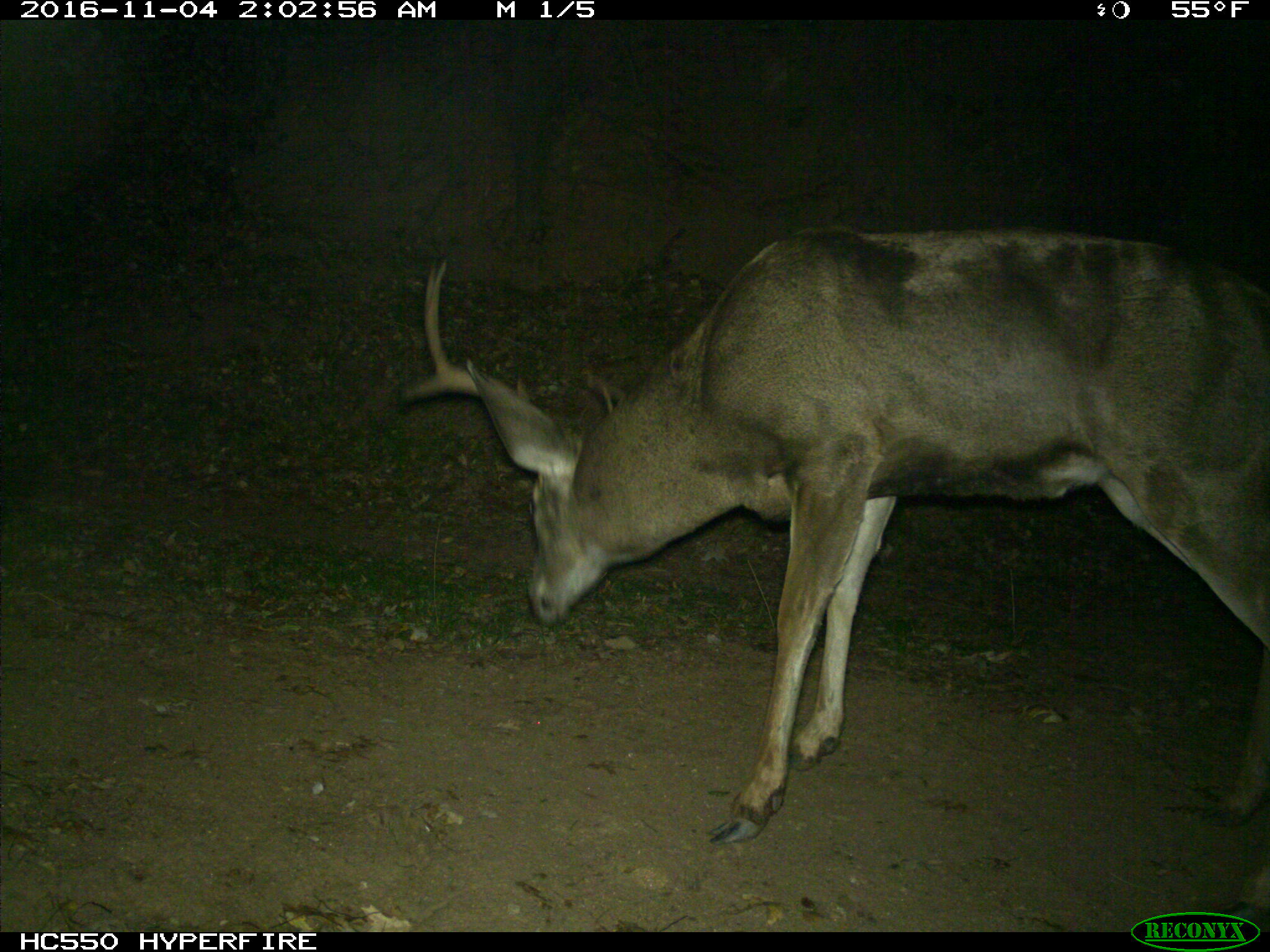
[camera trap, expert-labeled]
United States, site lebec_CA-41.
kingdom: Animalia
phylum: Chordata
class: Mammalia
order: Artiodactyla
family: Cervidae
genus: Odocoileus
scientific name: Odocoileus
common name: deer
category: unidentified deer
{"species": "unidentified deer (deer) (Odocoileus)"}